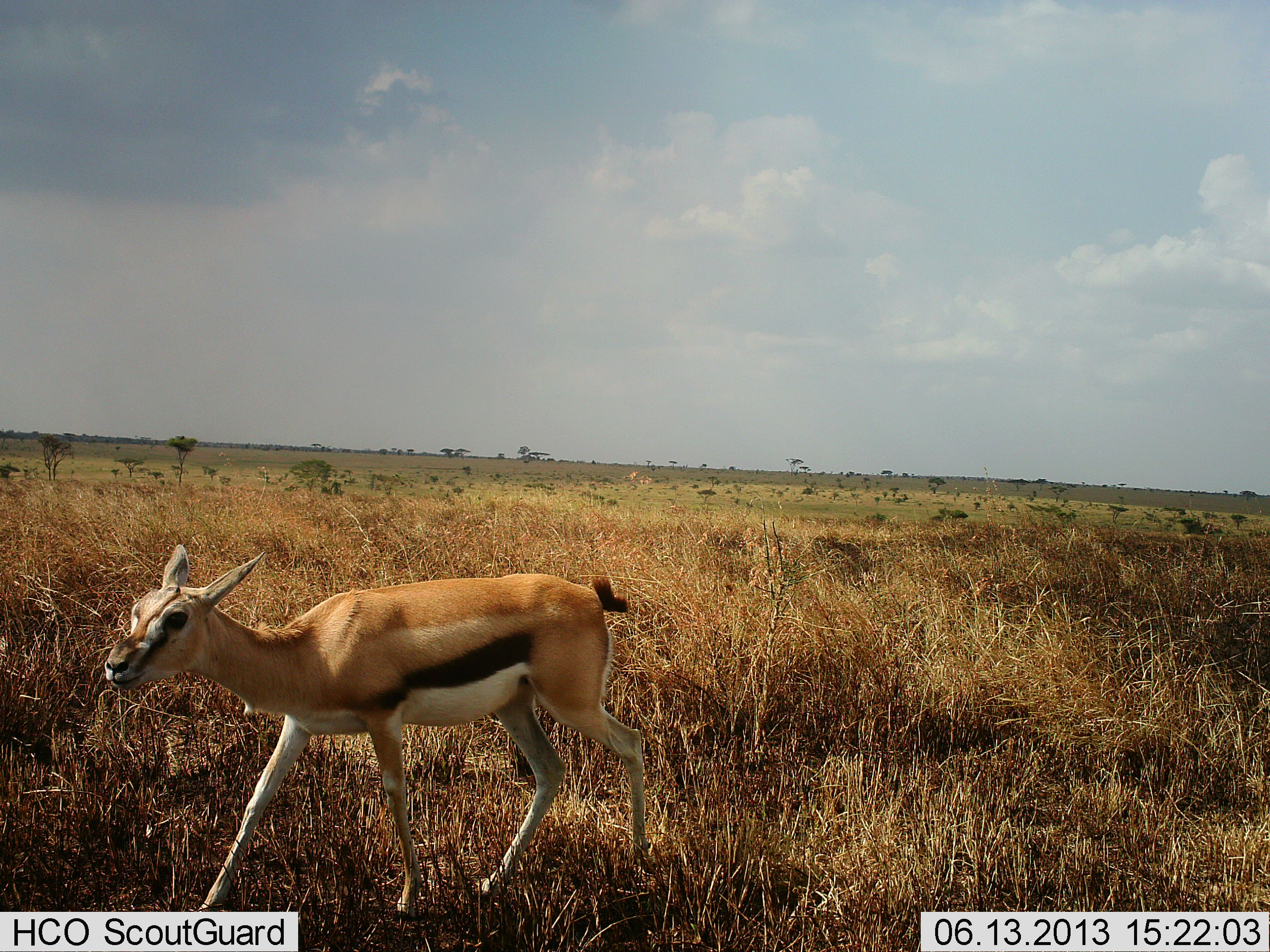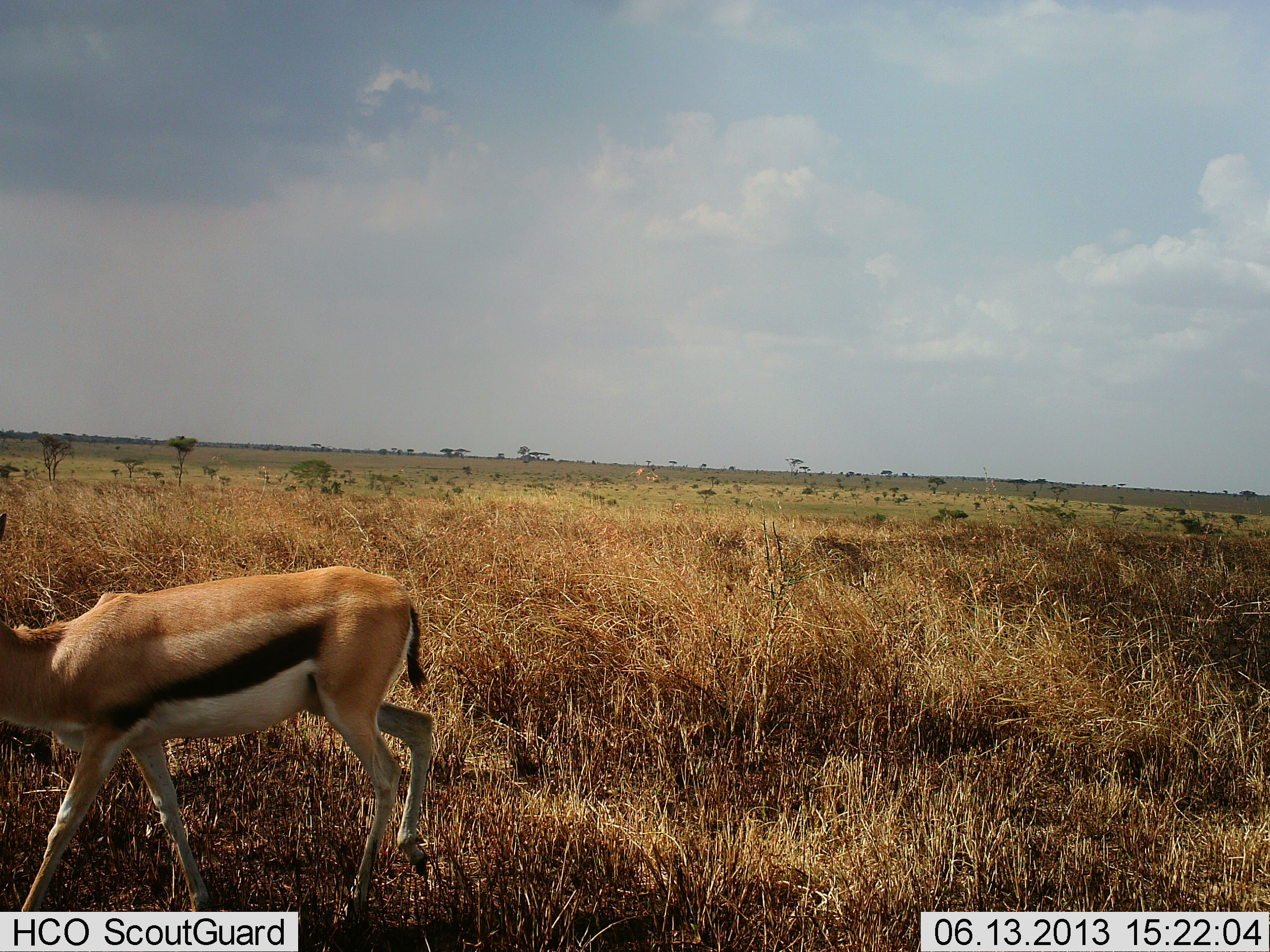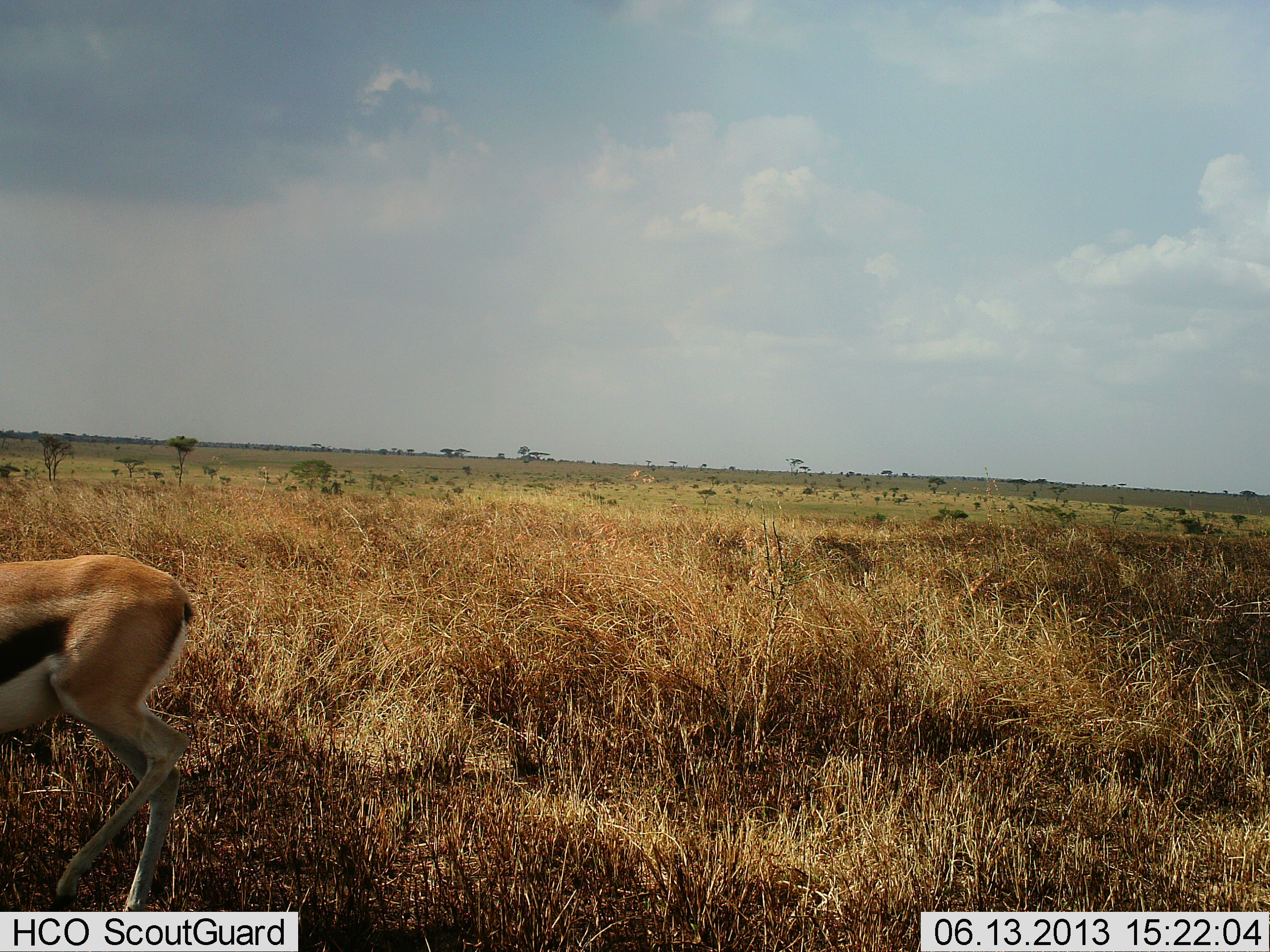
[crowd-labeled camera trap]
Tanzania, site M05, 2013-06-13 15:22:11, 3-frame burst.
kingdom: Animalia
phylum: Chordata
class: Mammalia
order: Artiodactyla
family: Bovidae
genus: Eudorcas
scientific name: Eudorcas thomsonii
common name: thomson's gazelle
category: gazellethomsons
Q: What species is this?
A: Gazellethomsons (thomson's gazelle) (Eudorcas thomsonii).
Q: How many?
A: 1.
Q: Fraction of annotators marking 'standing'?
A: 6%.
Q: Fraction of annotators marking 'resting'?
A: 0%.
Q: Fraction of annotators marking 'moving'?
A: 100%.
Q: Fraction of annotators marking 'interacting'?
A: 0%.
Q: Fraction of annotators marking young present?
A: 16%.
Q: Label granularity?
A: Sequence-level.